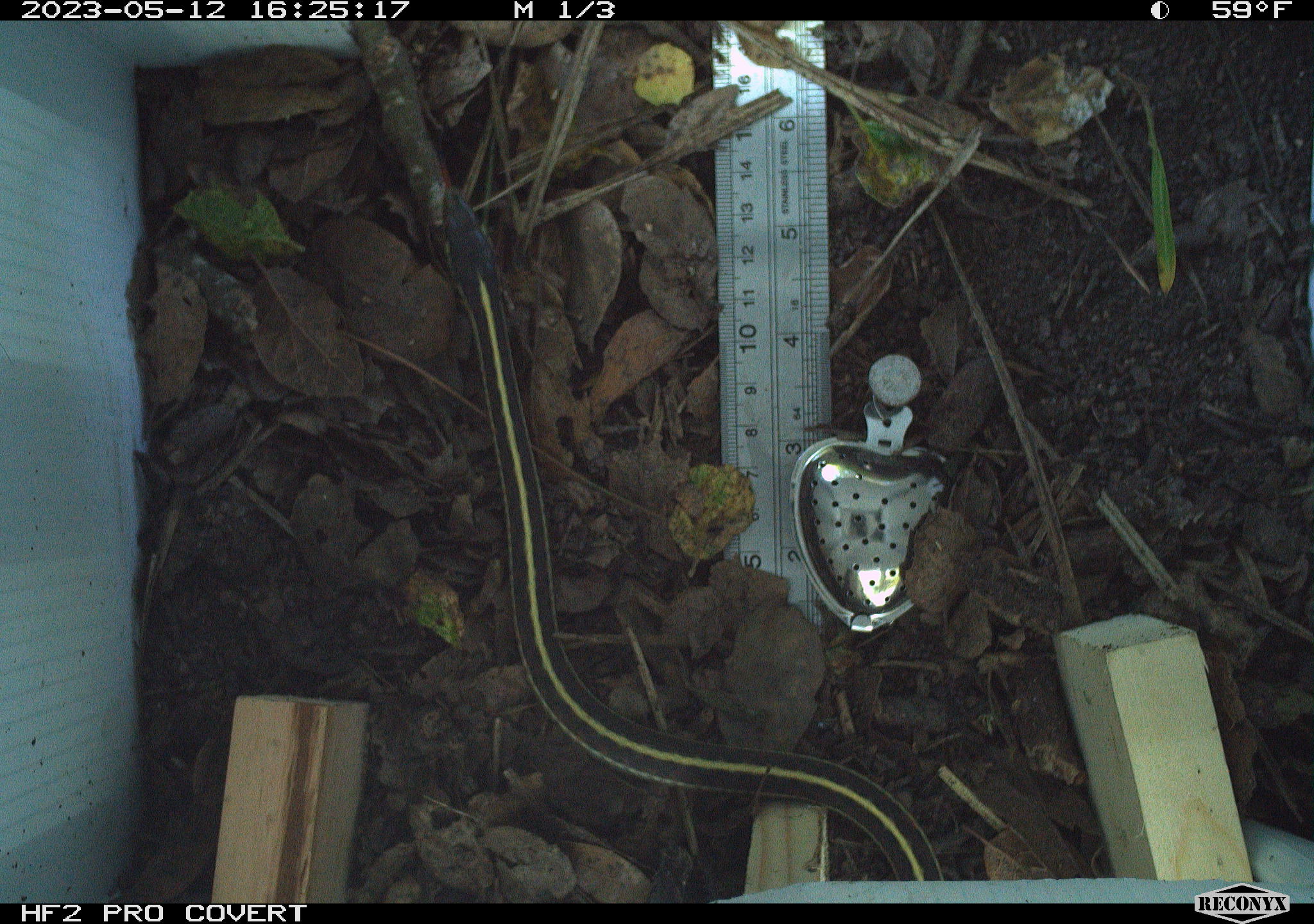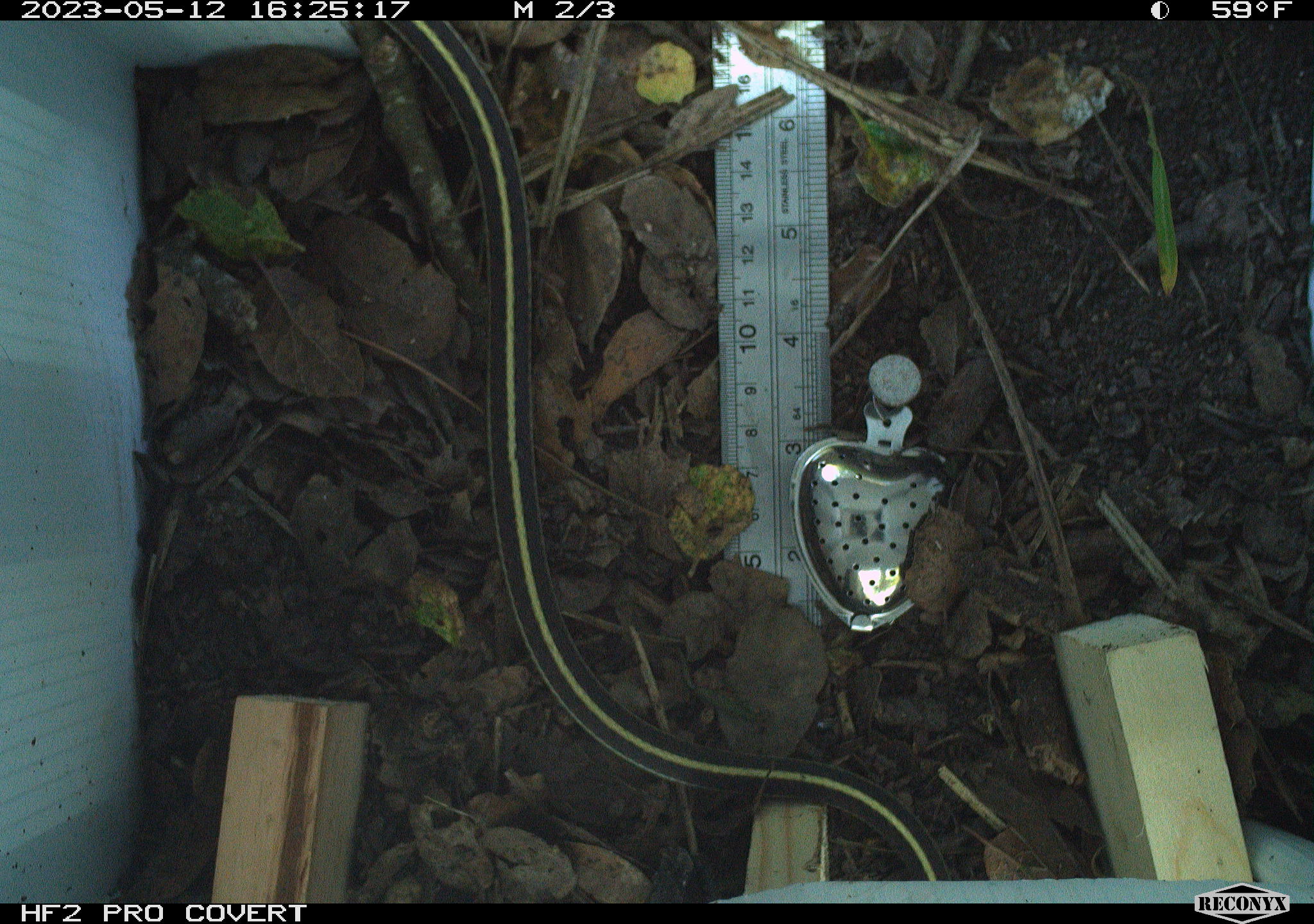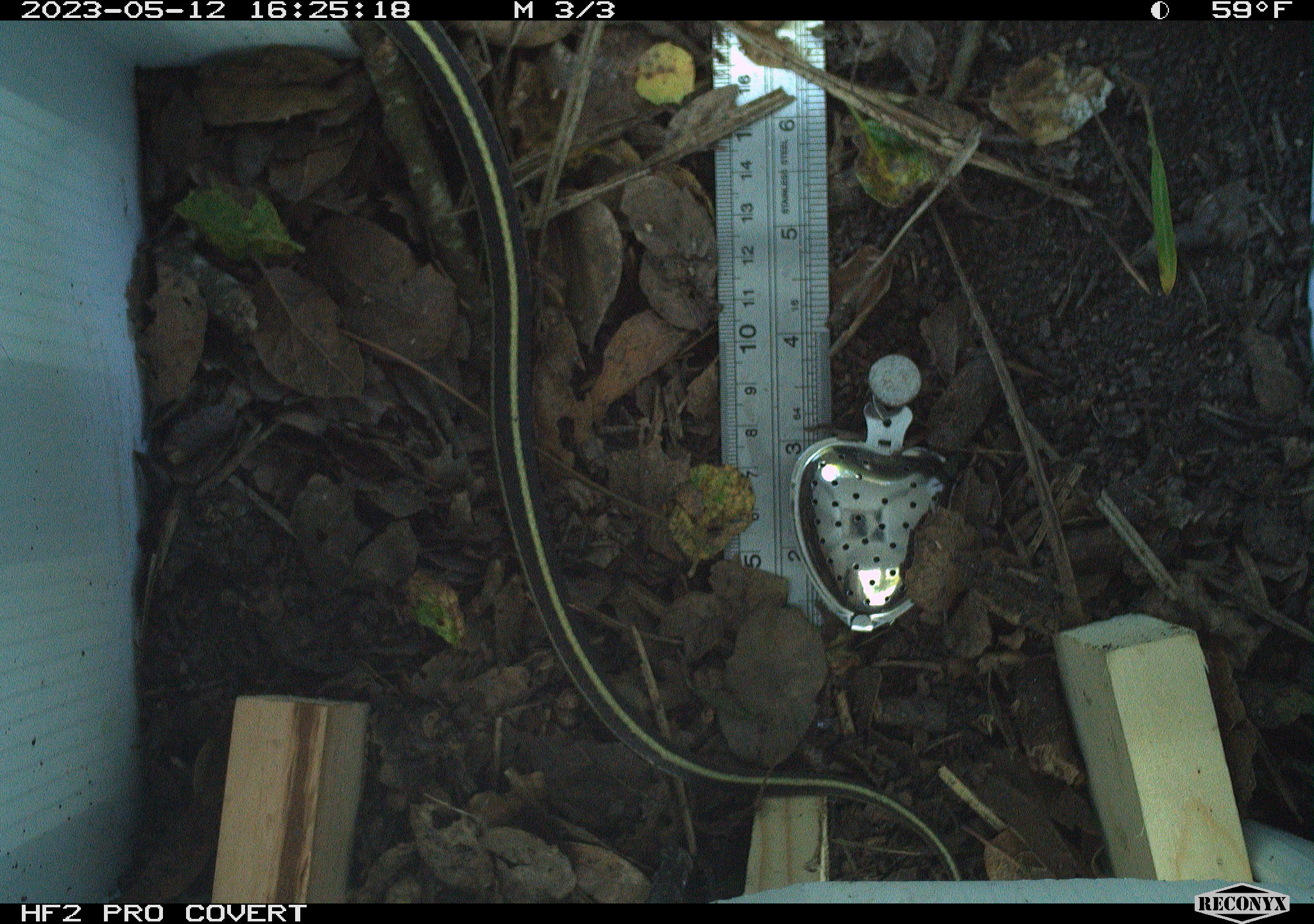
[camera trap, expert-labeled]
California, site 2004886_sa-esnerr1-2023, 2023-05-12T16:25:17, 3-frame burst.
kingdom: Animalia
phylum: Chordata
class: Reptilia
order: Squamata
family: Colubridae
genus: Thamnophis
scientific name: Thamnophis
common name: american gartersnakes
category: thamnophis species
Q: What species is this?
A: Thamnophis species (american gartersnakes) (Thamnophis).